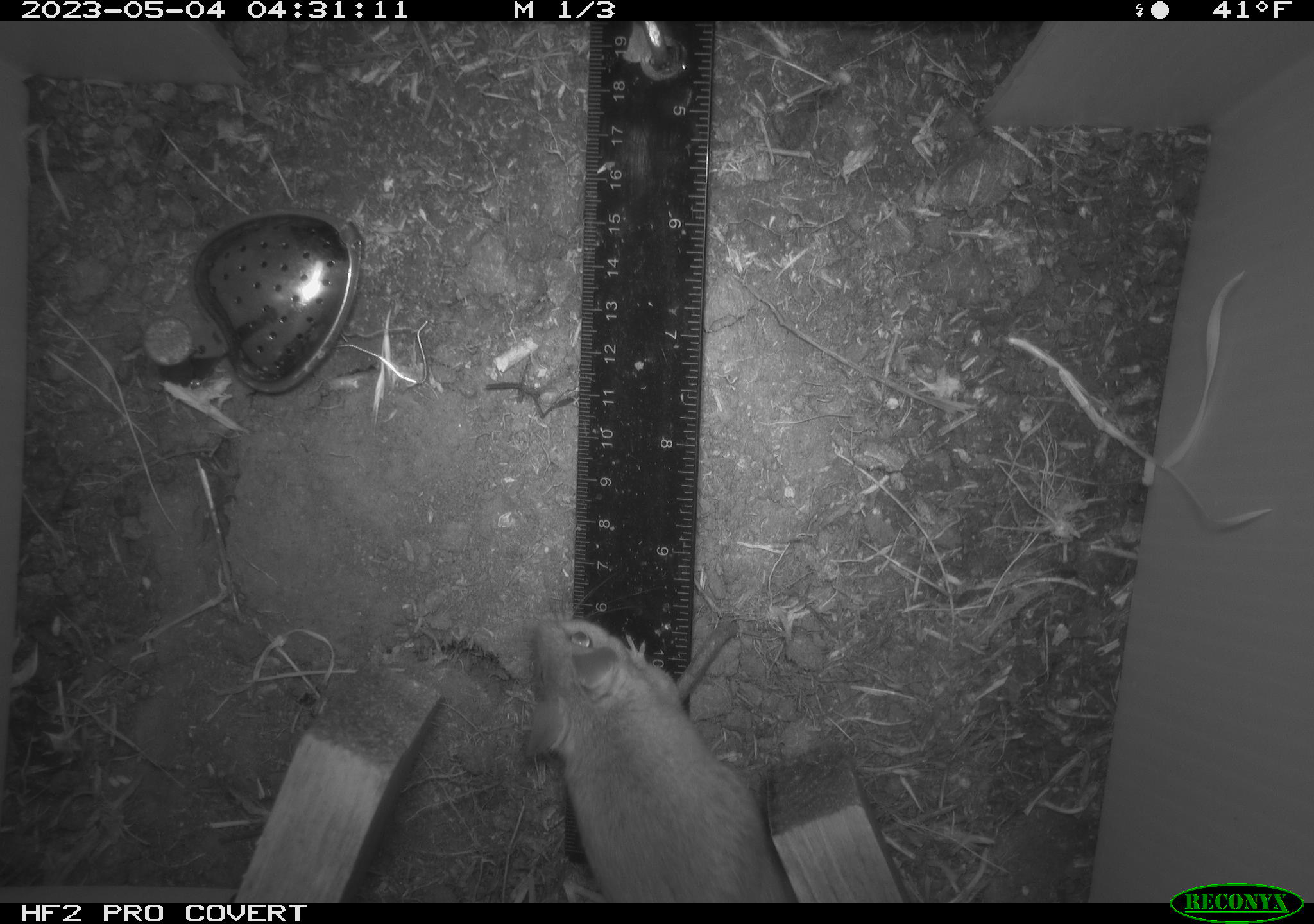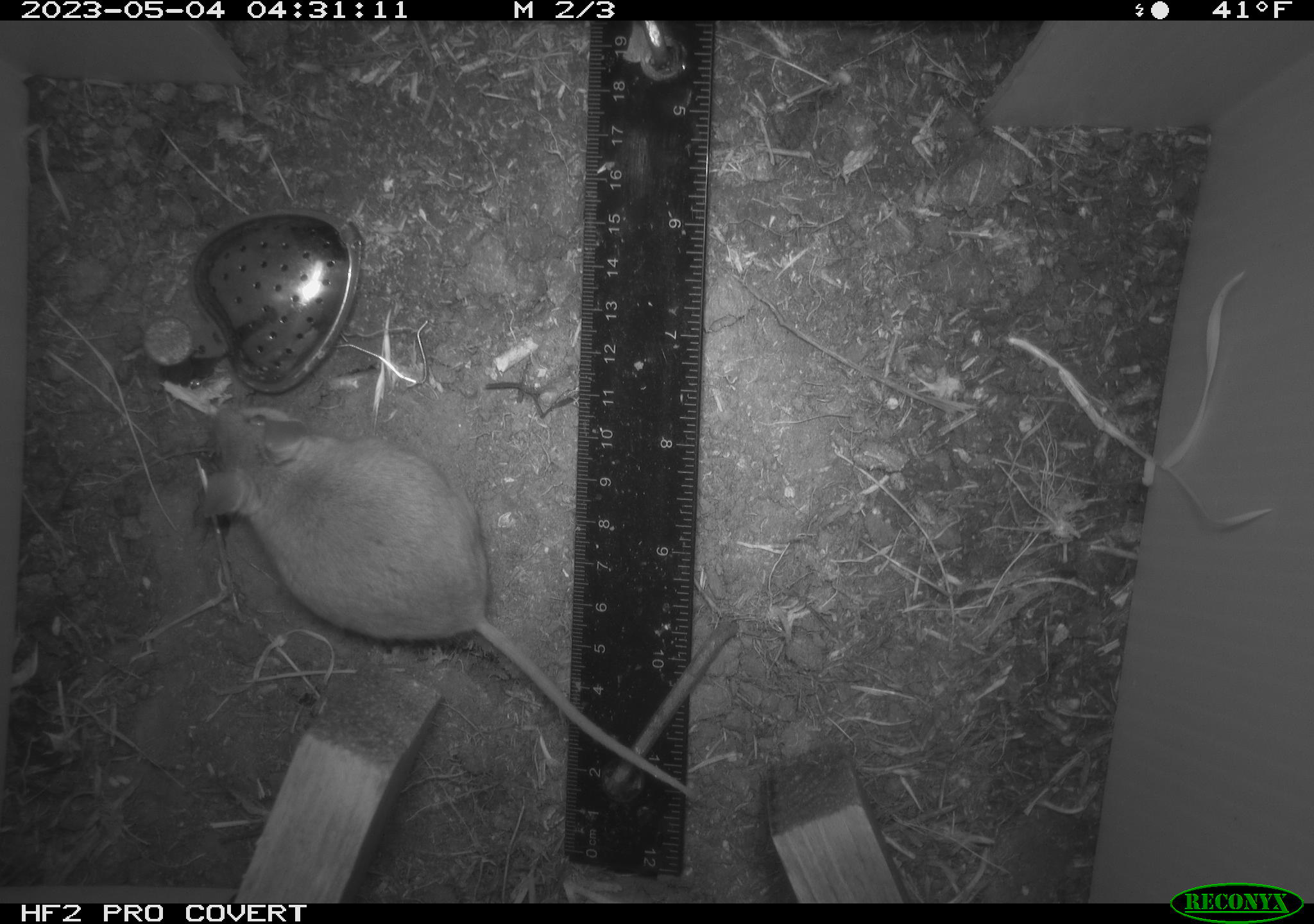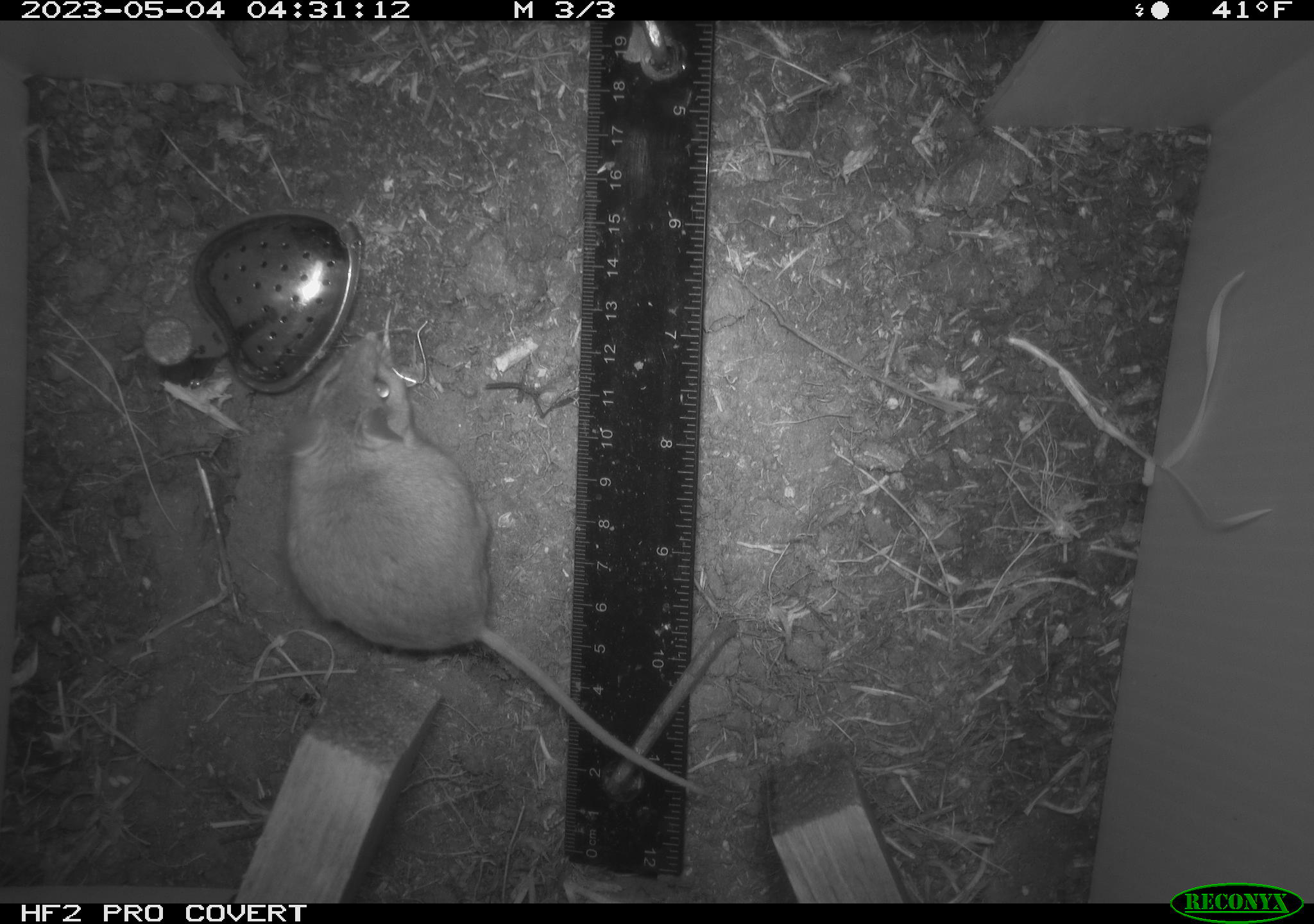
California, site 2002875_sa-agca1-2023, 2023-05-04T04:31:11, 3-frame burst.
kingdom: Animalia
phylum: Chordata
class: Mammalia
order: Rodentia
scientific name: Rodentia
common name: mouse species